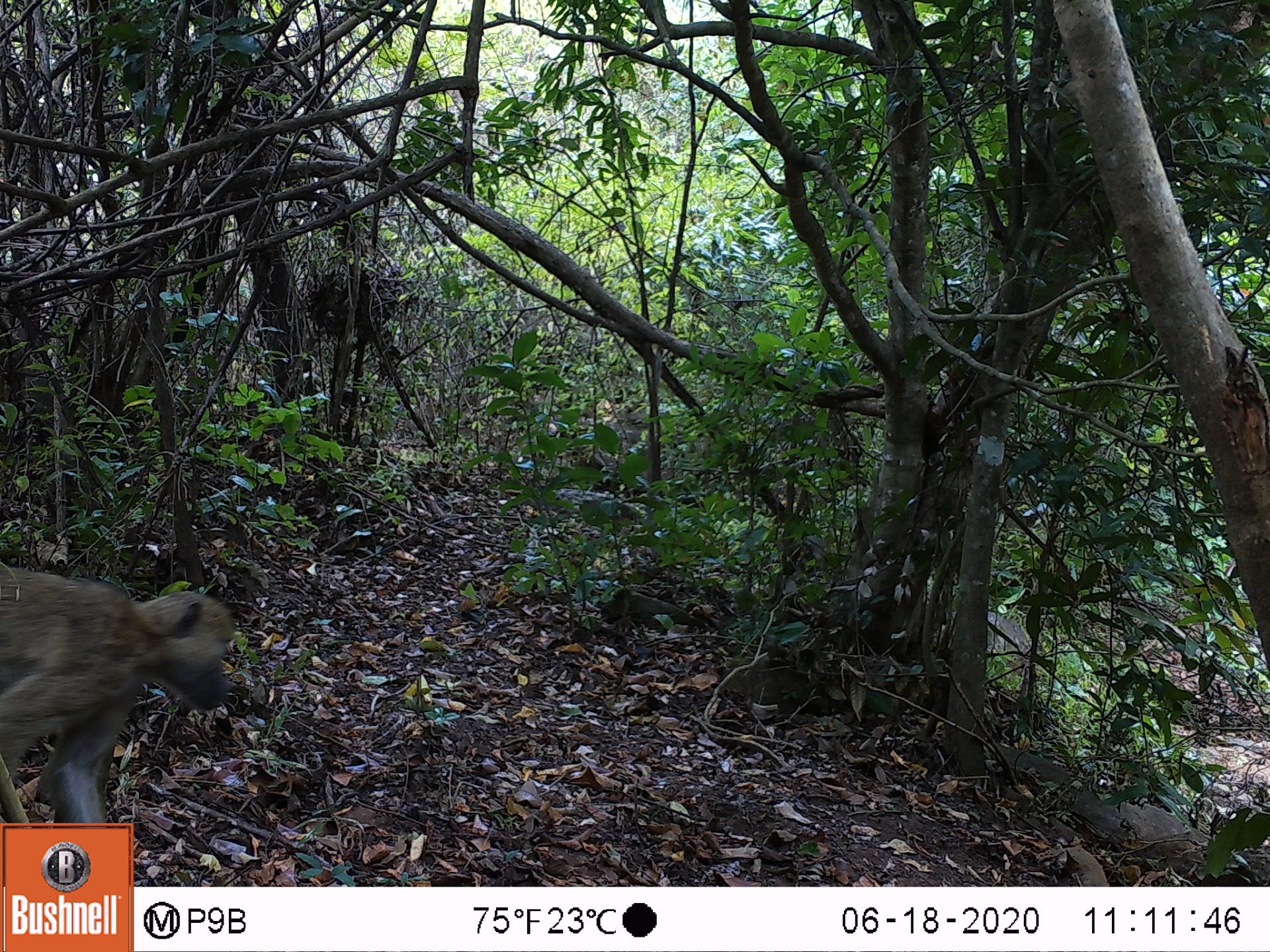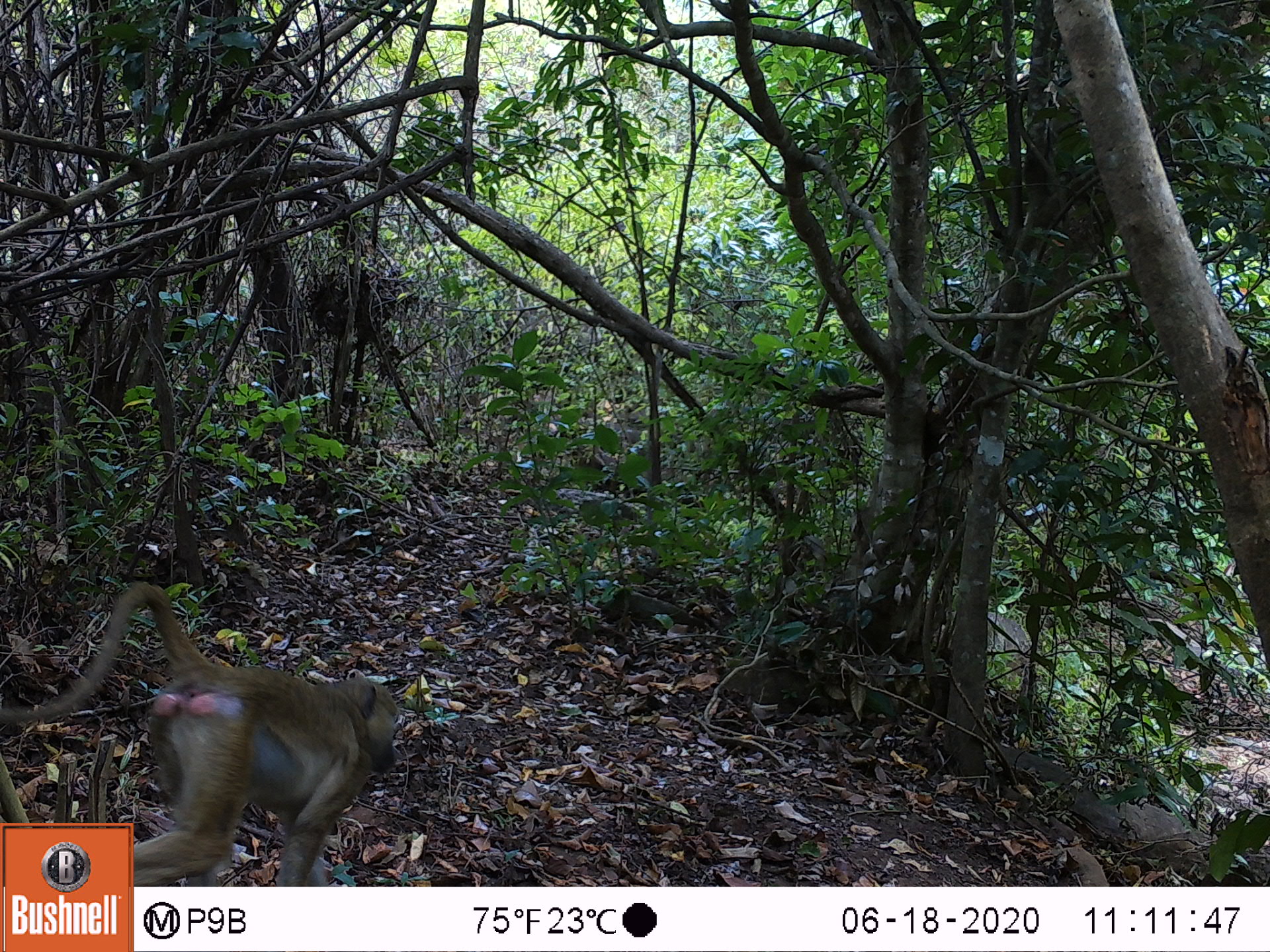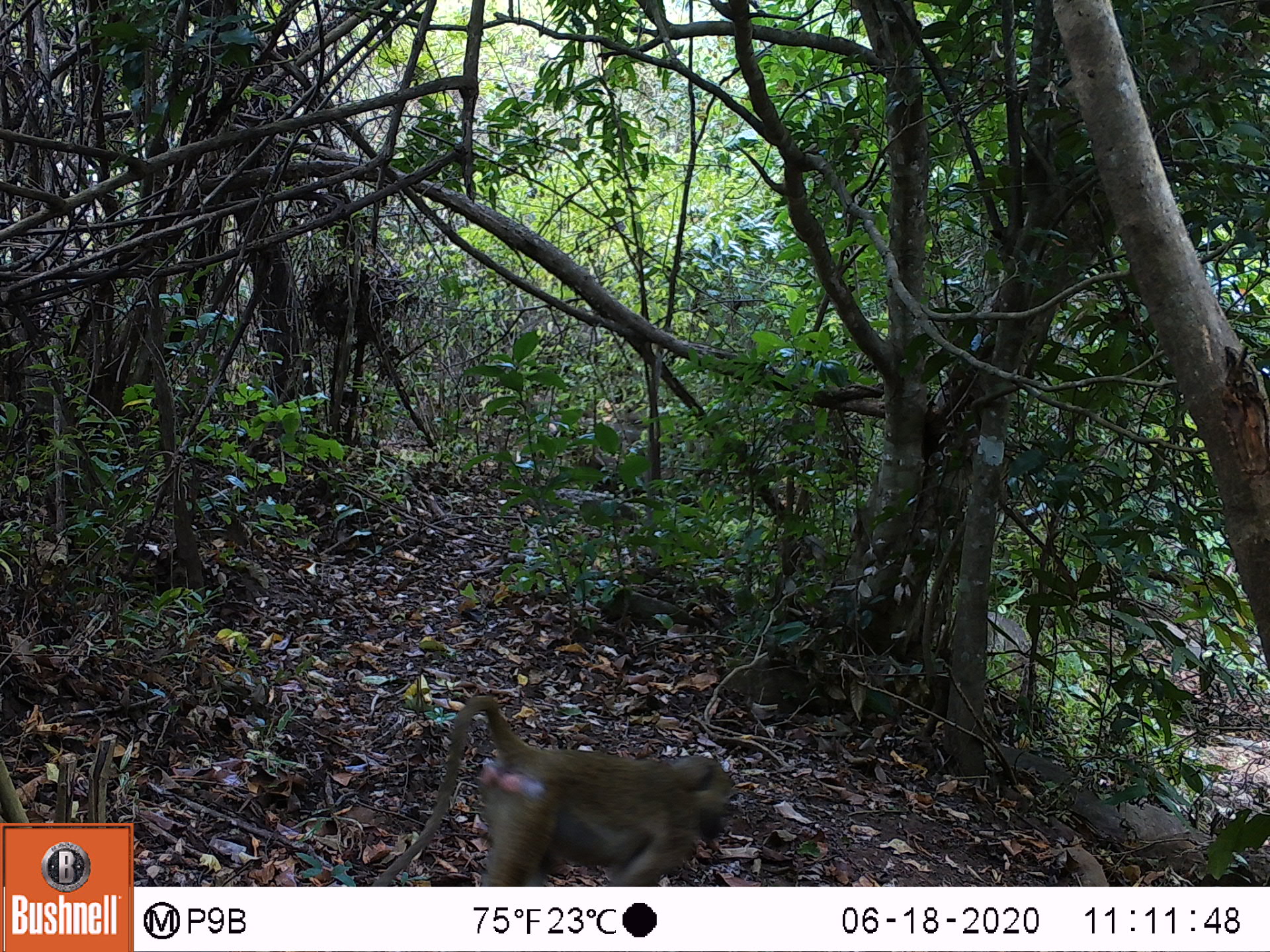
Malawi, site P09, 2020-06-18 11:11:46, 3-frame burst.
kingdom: Animalia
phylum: Chordata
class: Mammalia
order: Primates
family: Cercopithecidae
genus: Papio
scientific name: Papio cynocephalus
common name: yellow baboon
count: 1